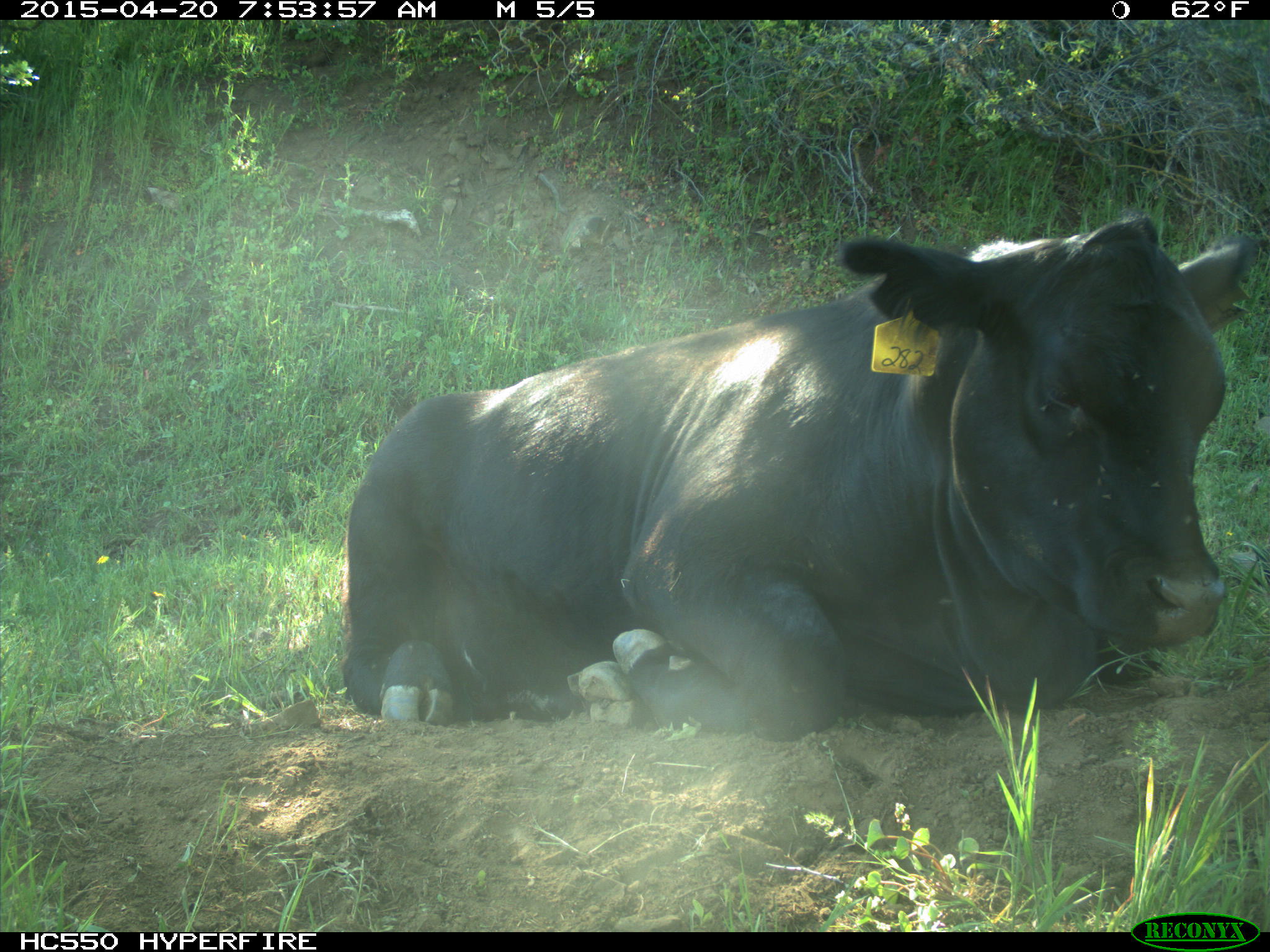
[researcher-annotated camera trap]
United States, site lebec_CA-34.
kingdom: Animalia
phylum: Chordata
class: Mammalia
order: Artiodactyla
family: Bovidae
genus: Bos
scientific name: Bos taurus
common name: domestic cow